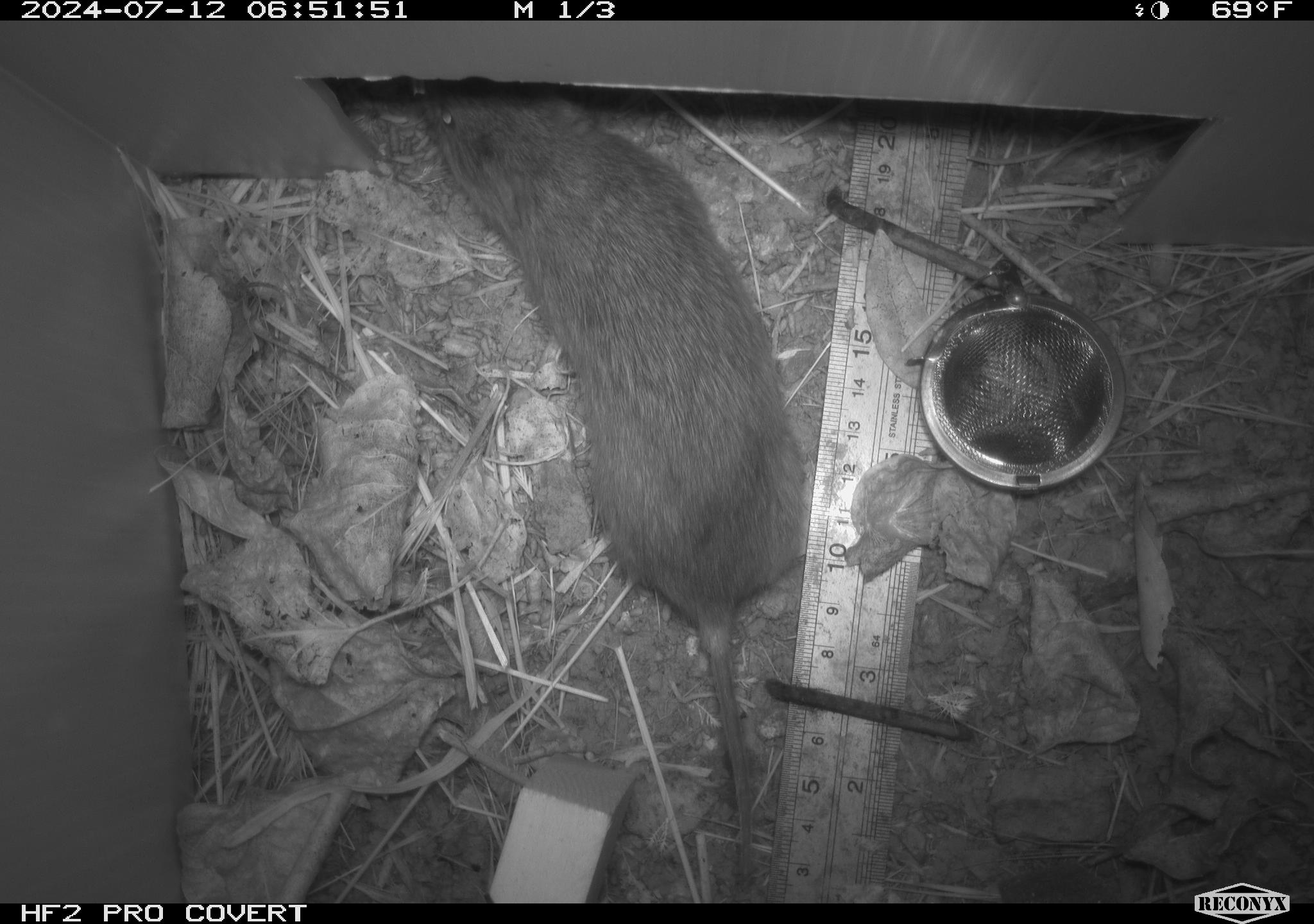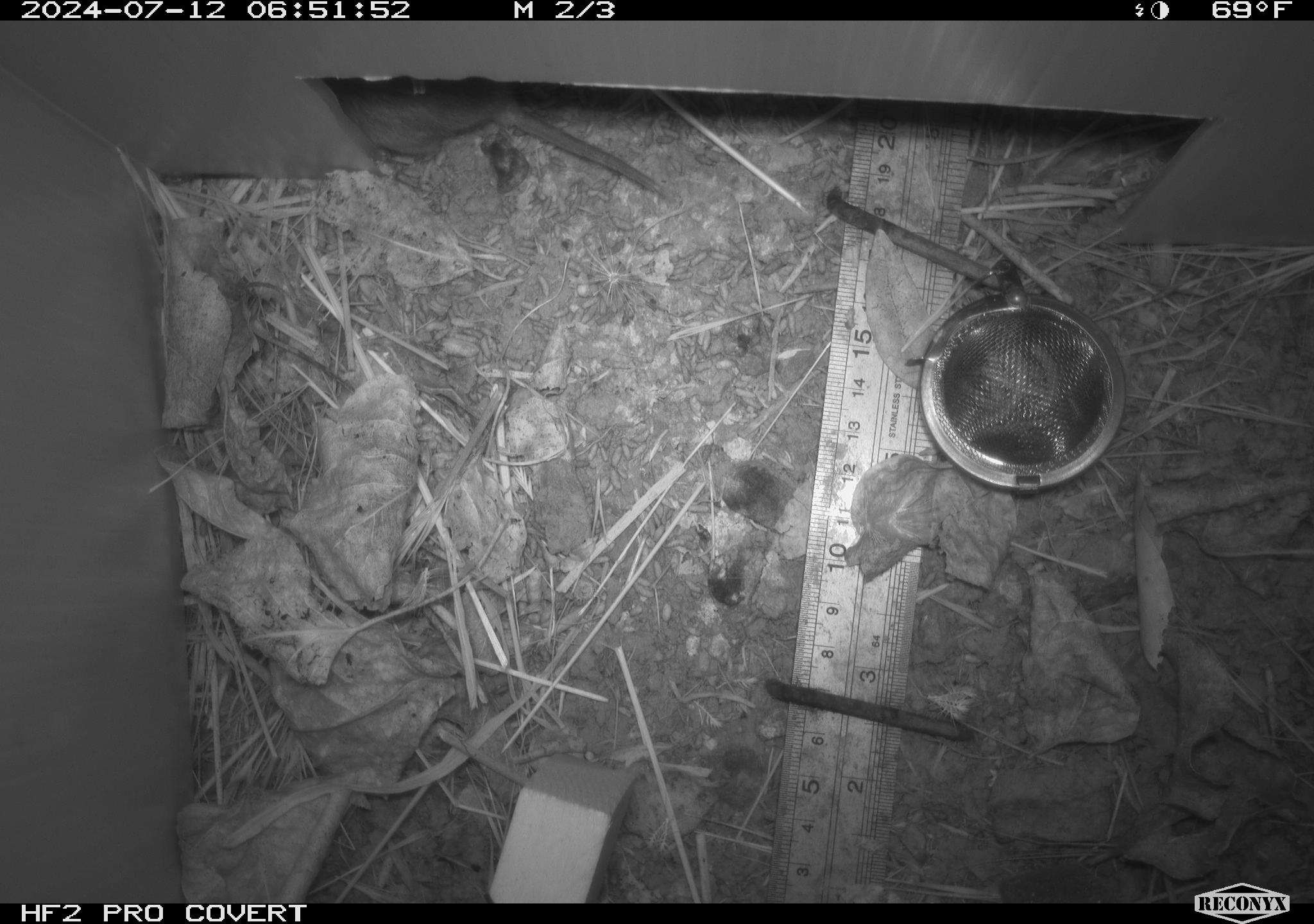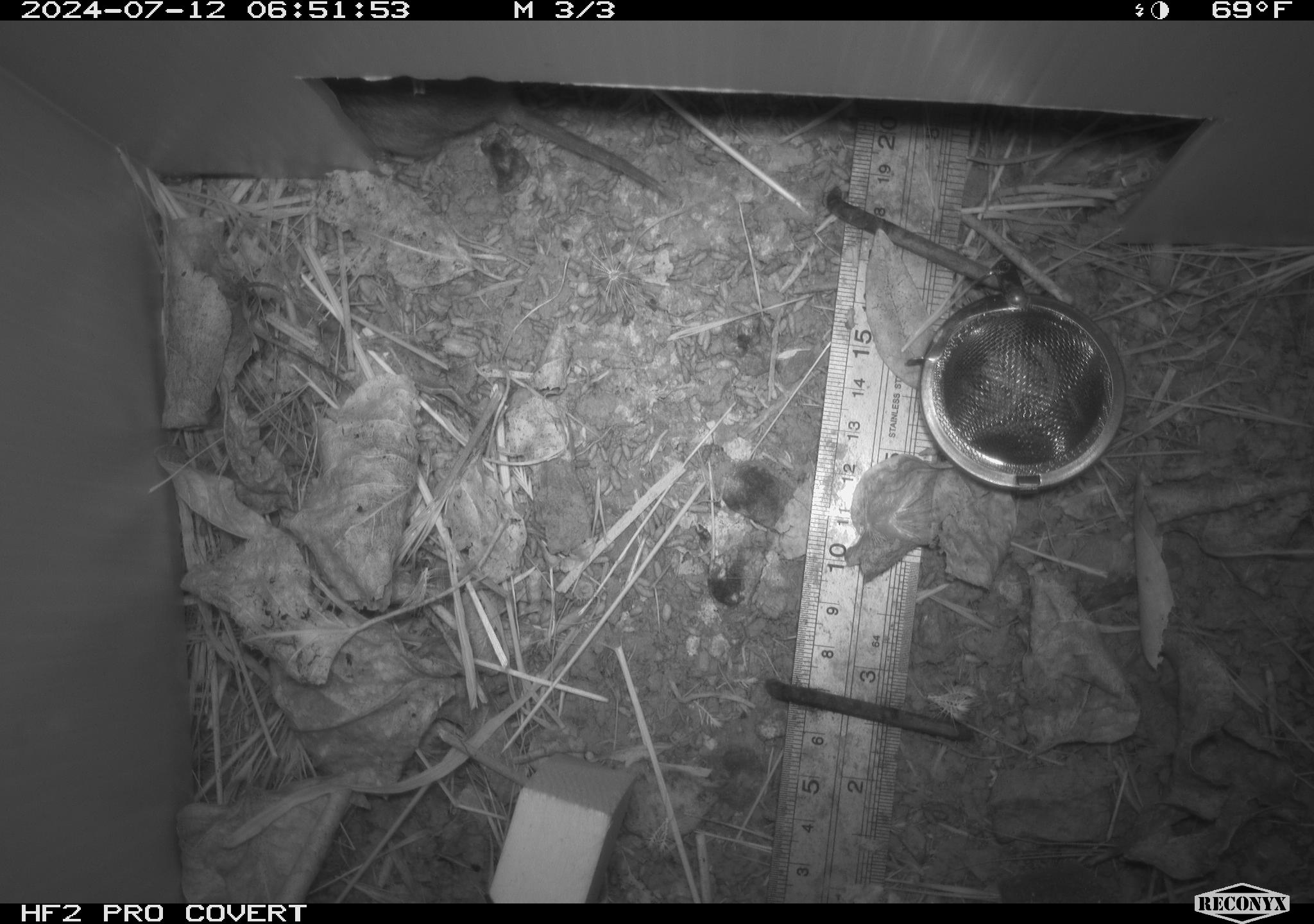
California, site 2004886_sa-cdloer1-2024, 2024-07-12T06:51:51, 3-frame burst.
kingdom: Animalia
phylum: Chordata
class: Mammalia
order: Rodentia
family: Cricetidae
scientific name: Arvicolinae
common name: voles, lemmings, and muskrats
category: arvicolinae subfamily